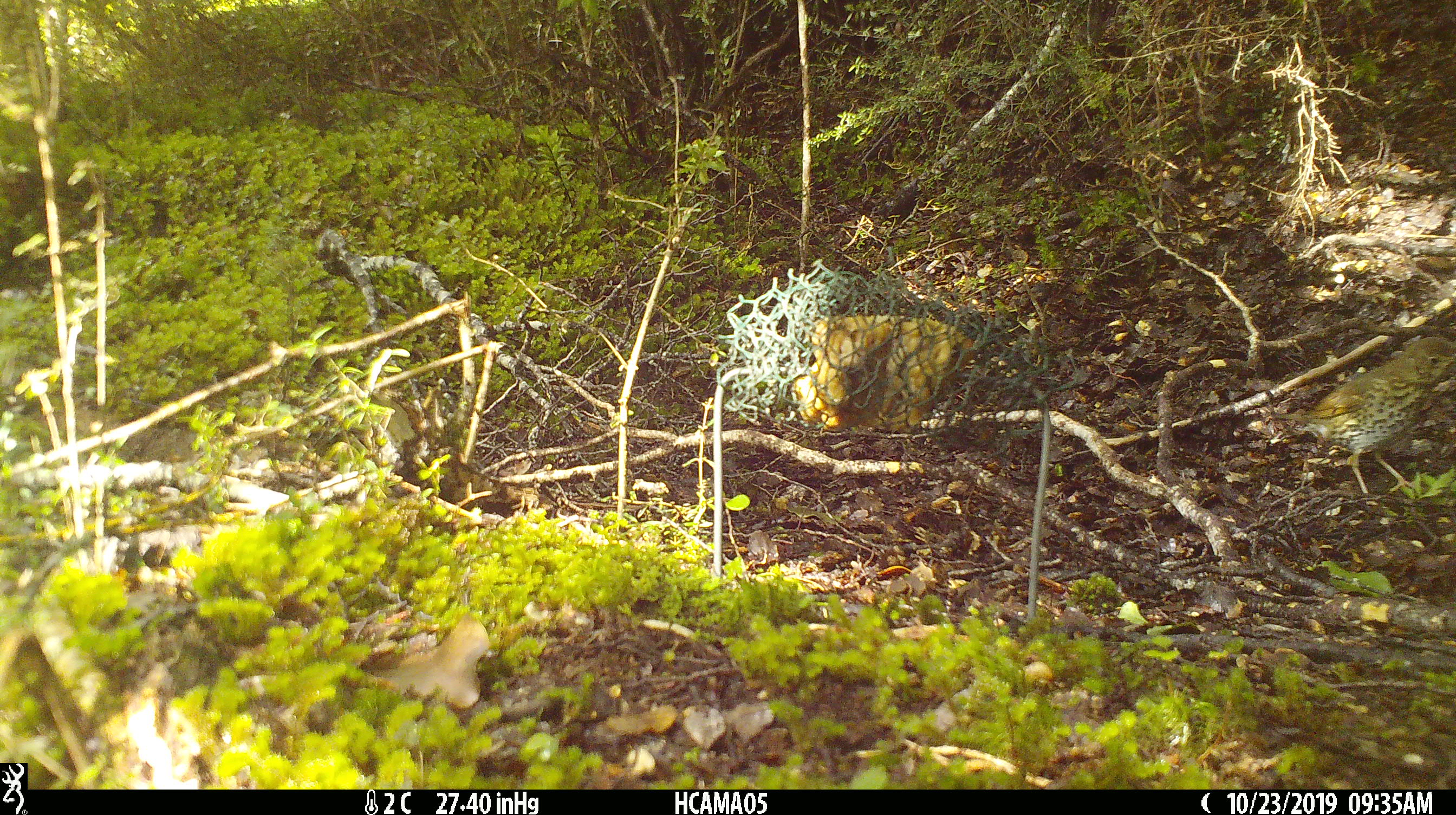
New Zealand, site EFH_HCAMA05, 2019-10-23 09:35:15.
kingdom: Animalia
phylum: Chordata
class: Aves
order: Passeriformes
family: Turdidae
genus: Turdus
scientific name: Turdus philomelos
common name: song thrush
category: thrush